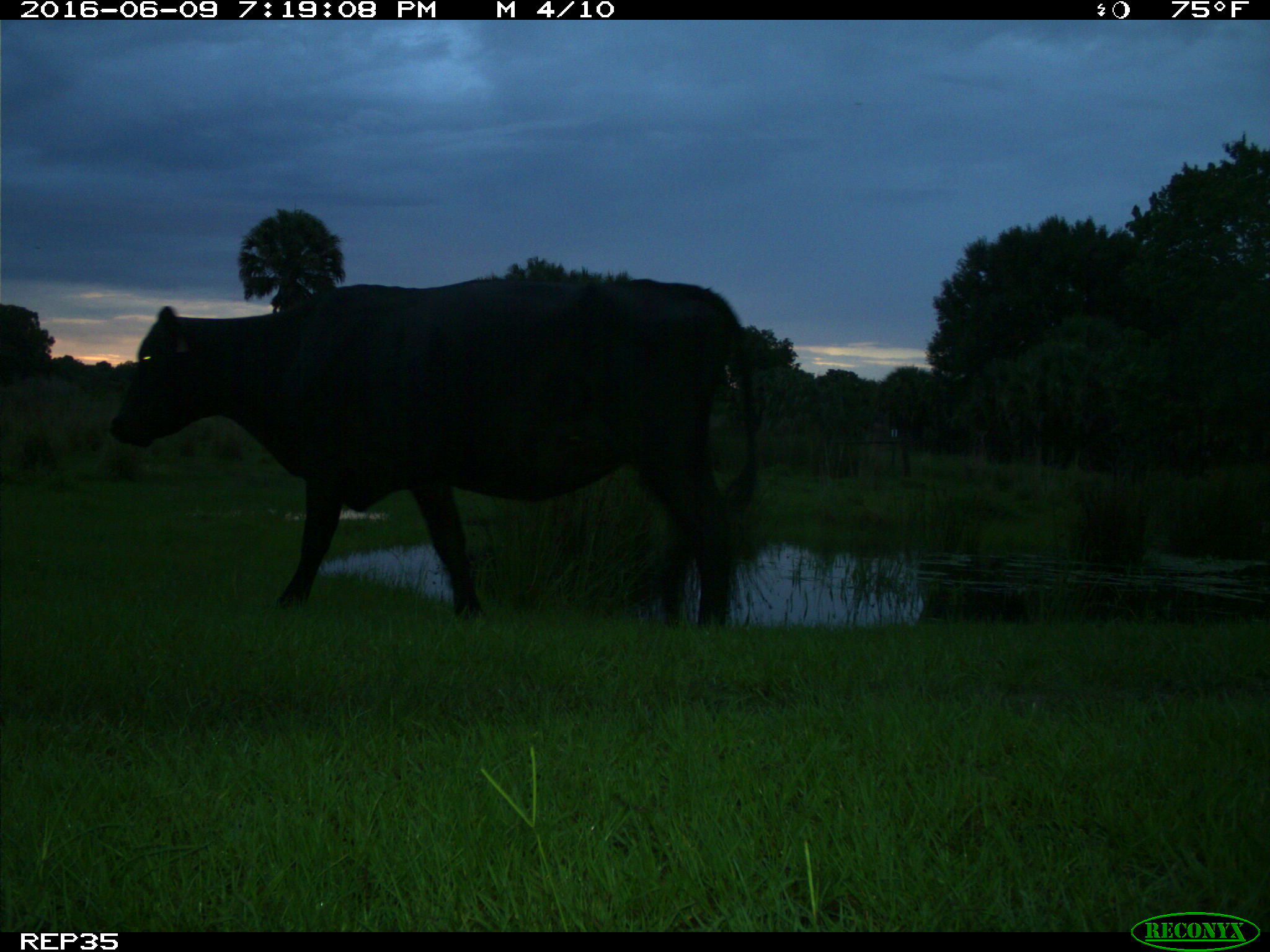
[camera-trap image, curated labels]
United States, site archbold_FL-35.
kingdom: Animalia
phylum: Chordata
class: Mammalia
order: Artiodactyla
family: Bovidae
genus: Bos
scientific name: Bos taurus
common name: domestic cow